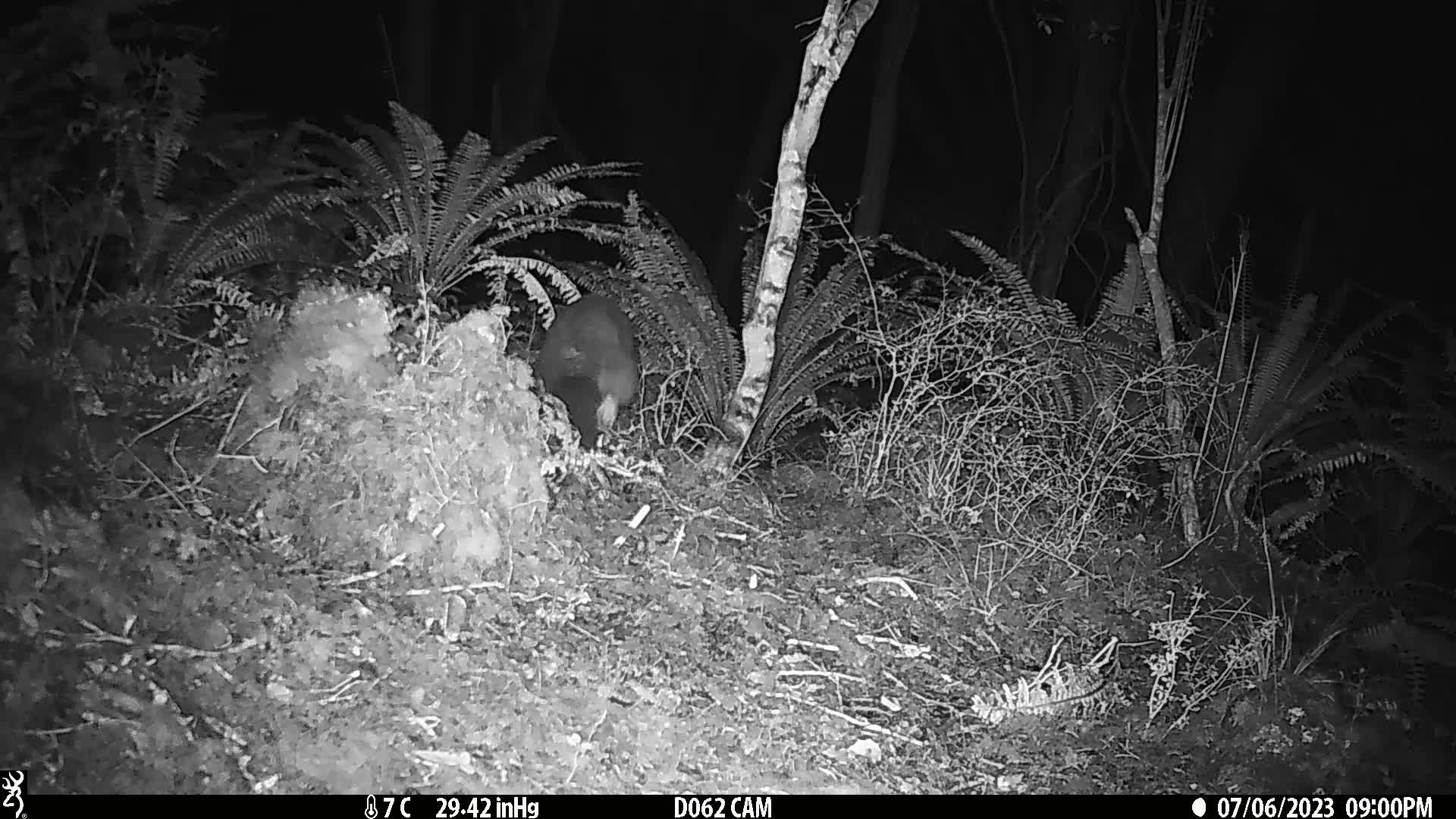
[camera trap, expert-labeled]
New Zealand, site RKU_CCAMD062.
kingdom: Animalia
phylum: Chordata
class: Mammalia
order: Diprotodontia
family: Phalangeridae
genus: Trichosurus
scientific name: Trichosurus vulpecula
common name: common brushtail possum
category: possum